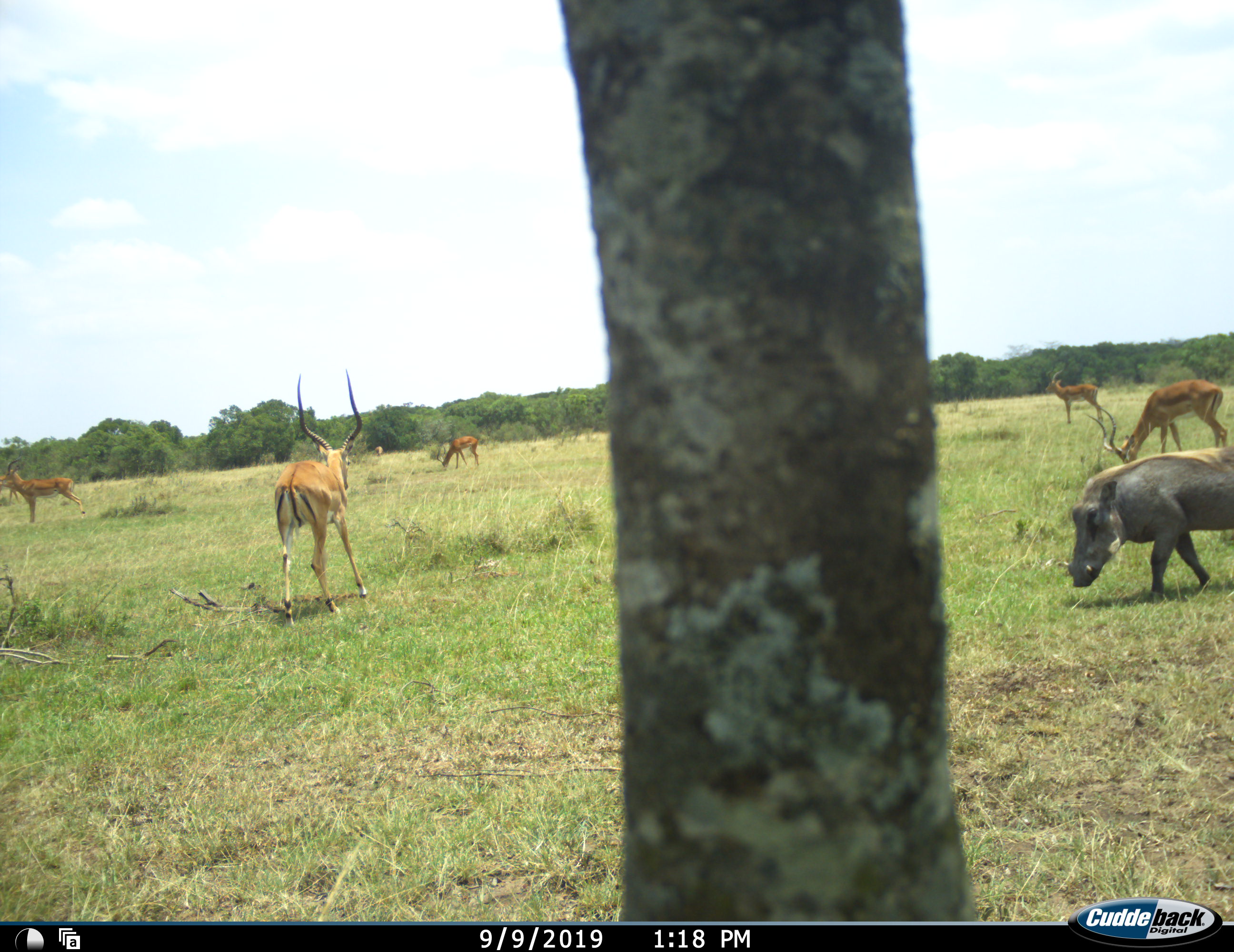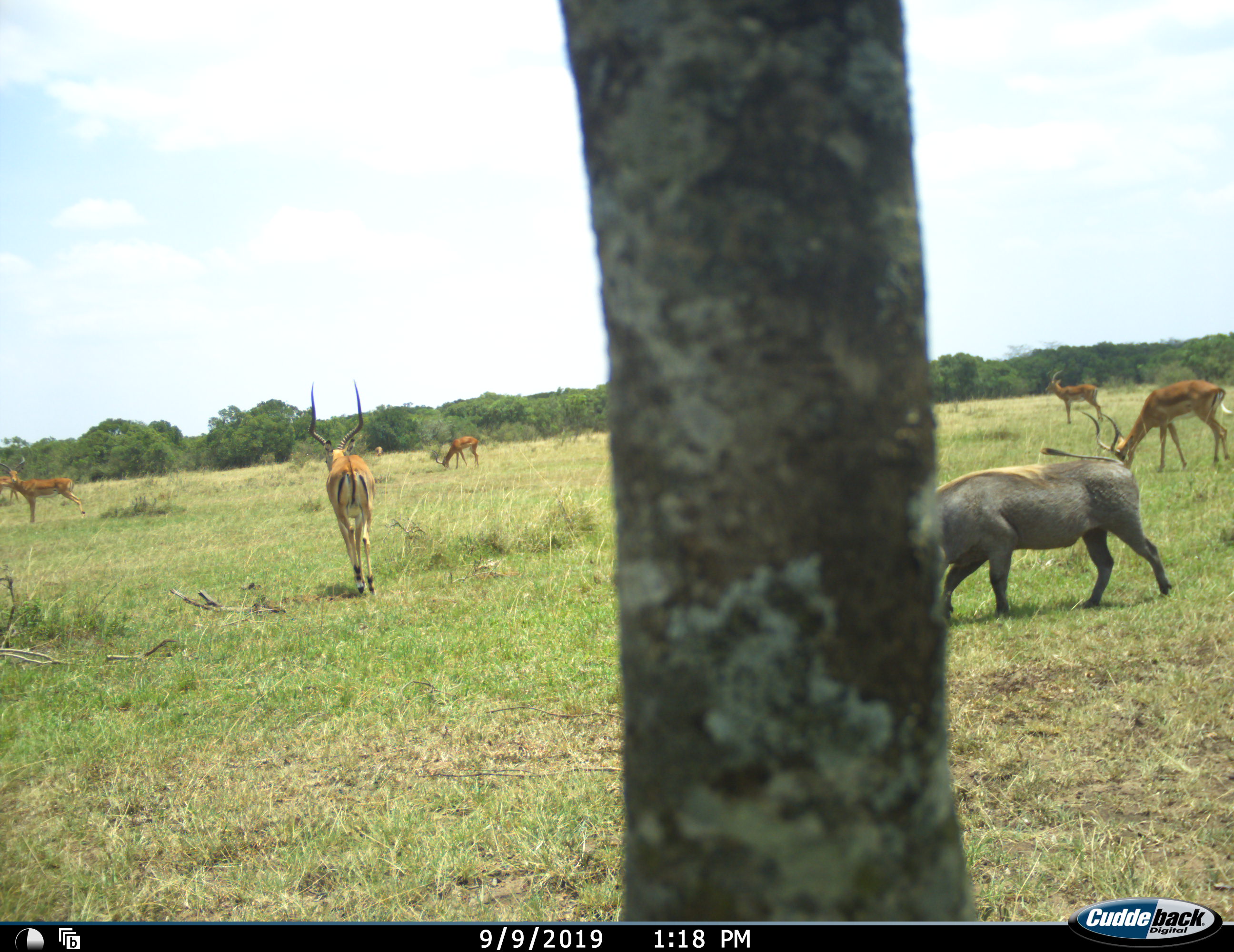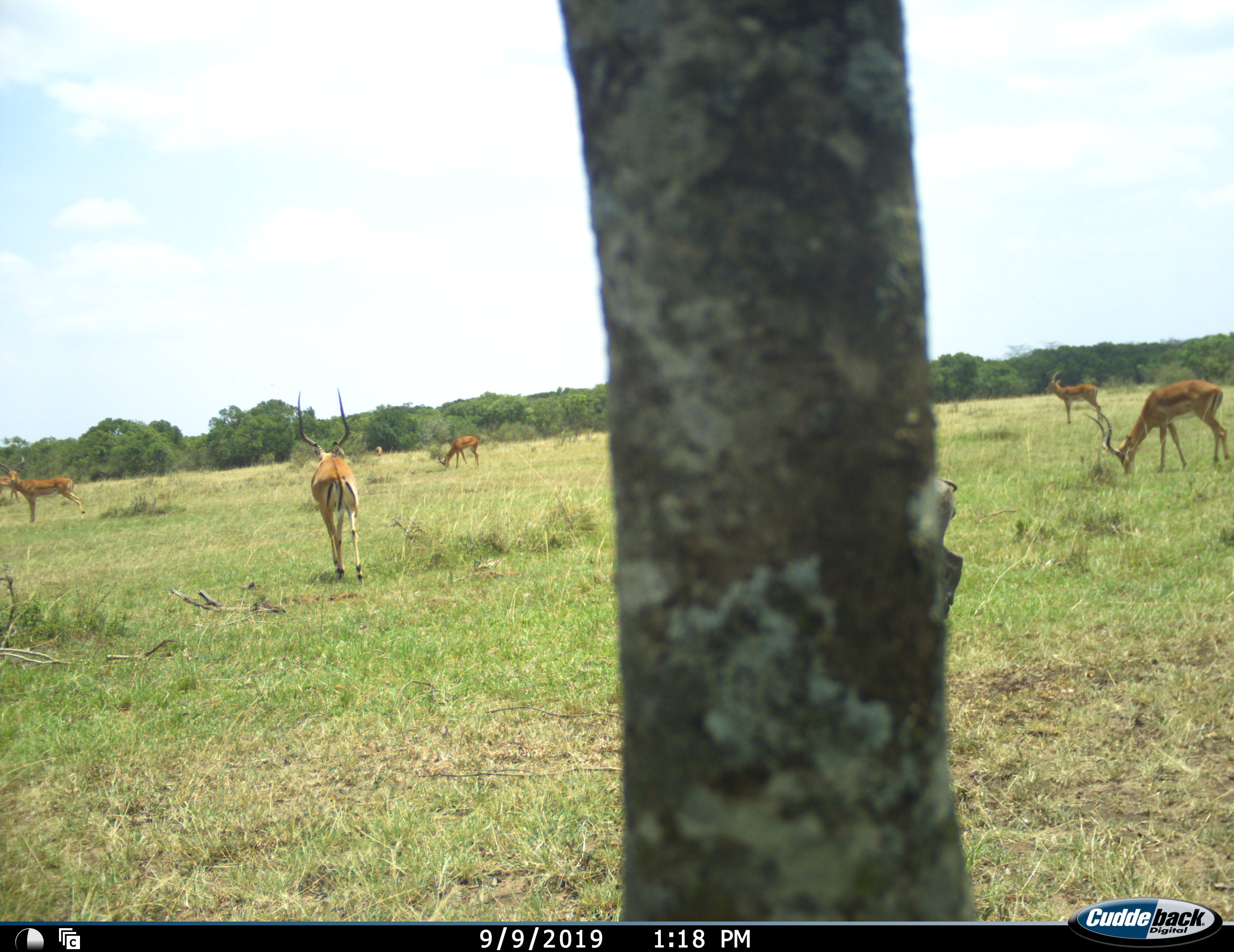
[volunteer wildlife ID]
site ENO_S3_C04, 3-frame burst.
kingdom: Animalia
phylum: Chordata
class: Mammalia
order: Artiodactyla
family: Bovidae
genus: Aepyceros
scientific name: Aepyceros melampus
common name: impala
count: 6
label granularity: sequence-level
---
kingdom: Animalia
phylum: Chordata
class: Mammalia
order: Artiodactyla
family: Suidae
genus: Phacochoerus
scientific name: Phacochoerus africanus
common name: warthog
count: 1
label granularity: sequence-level